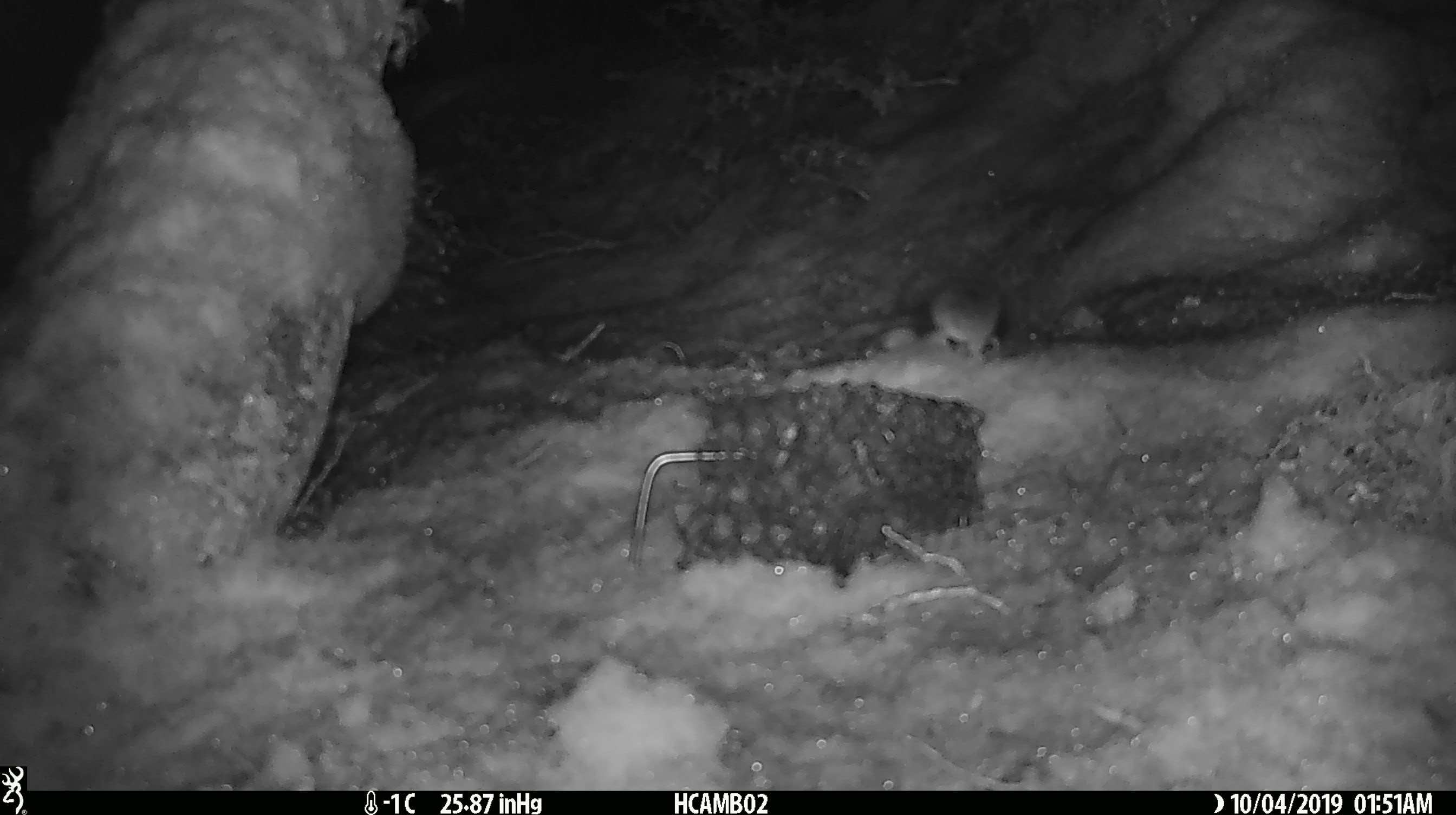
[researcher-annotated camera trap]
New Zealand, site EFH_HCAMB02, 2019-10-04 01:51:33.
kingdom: Animalia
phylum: Chordata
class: Mammalia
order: Rodentia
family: Muridae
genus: Mus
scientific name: Mus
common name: mouse